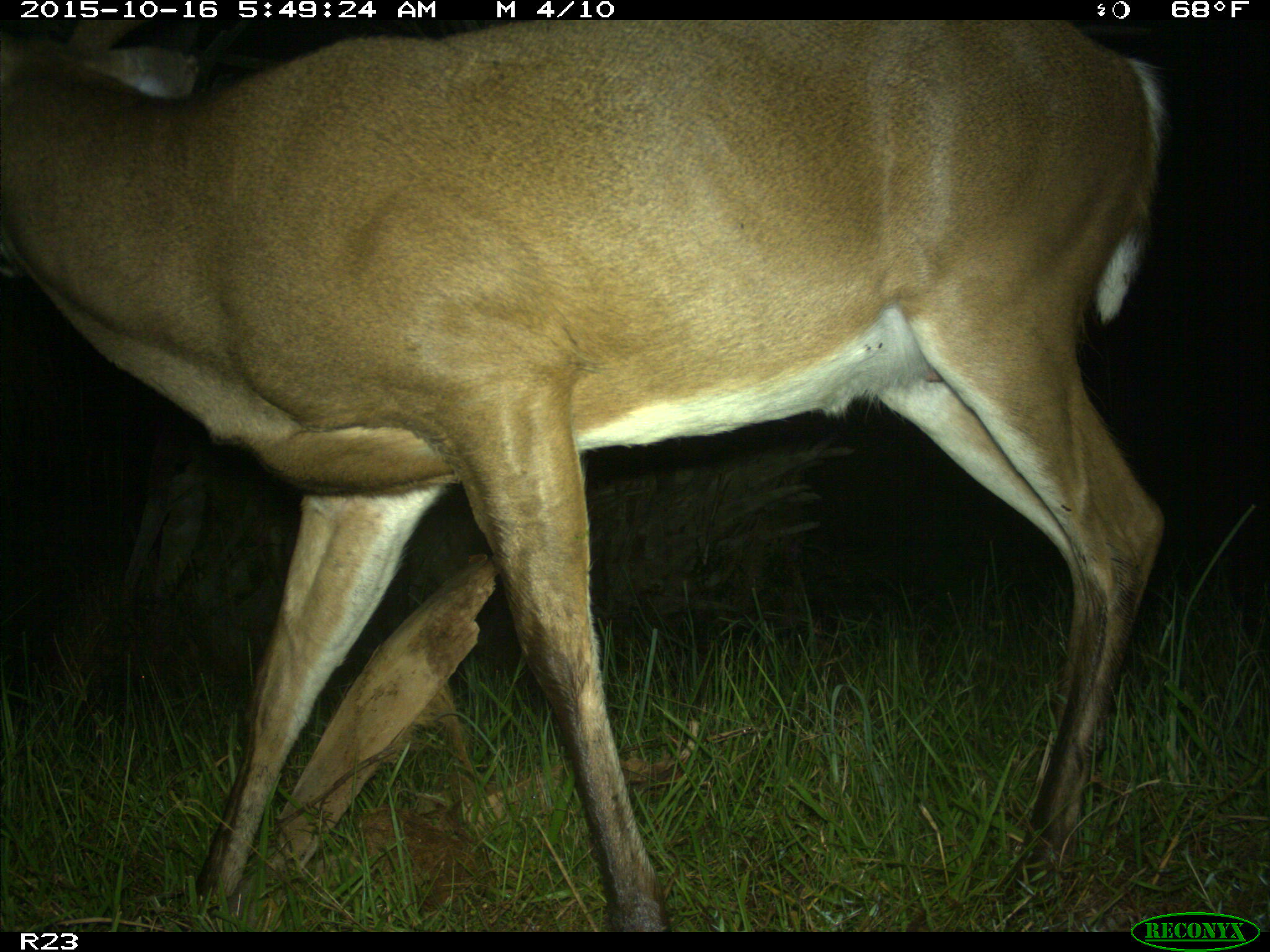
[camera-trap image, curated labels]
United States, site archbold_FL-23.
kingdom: Animalia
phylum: Chordata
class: Mammalia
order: Artiodactyla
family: Cervidae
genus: Odocoileus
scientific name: Odocoileus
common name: deer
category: unidentified deer